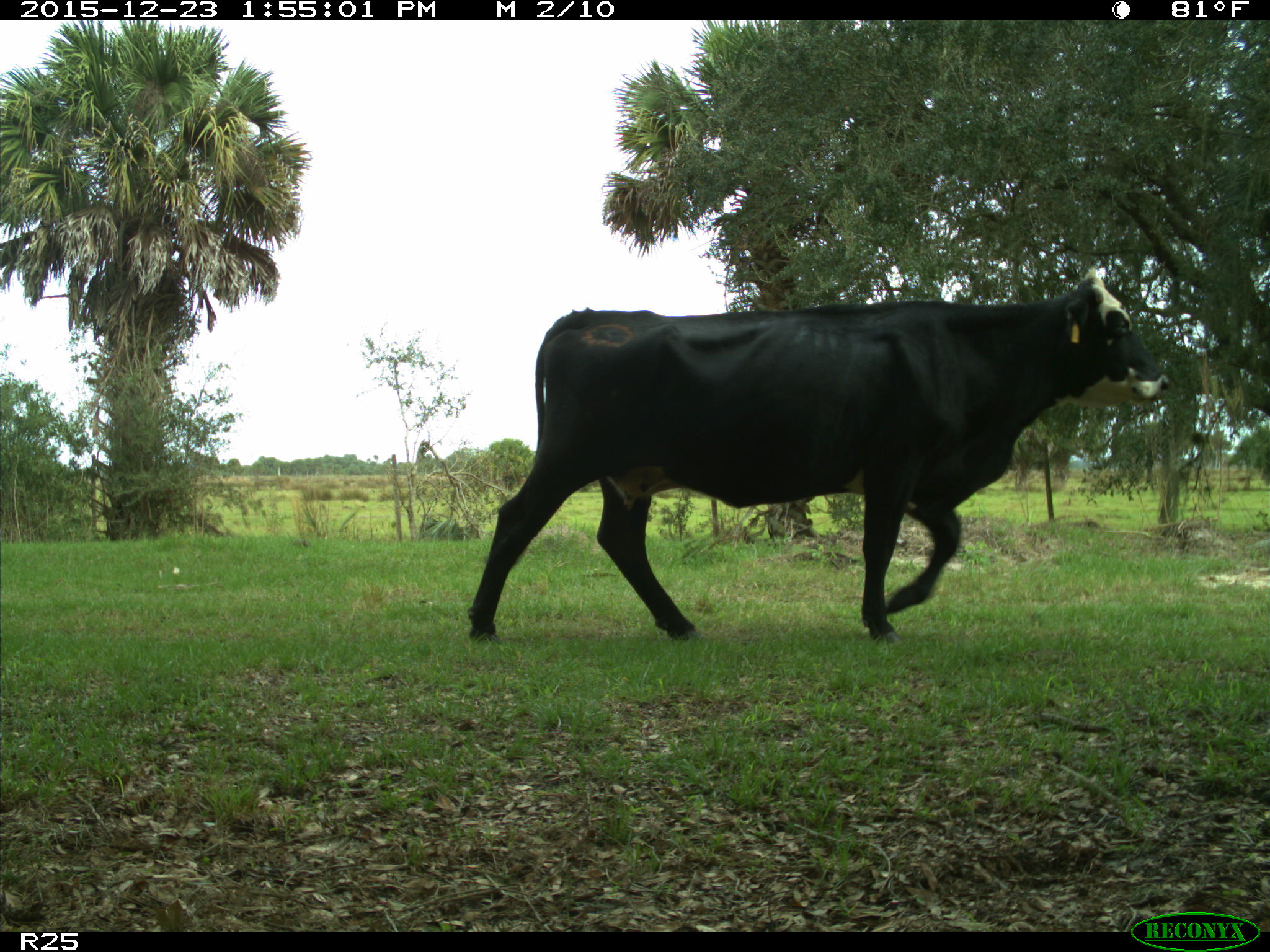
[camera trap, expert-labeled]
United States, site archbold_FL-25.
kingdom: Animalia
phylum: Chordata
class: Mammalia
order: Artiodactyla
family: Bovidae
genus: Bos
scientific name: Bos taurus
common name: domestic cow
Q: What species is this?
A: Bos taurus (domestic cow).